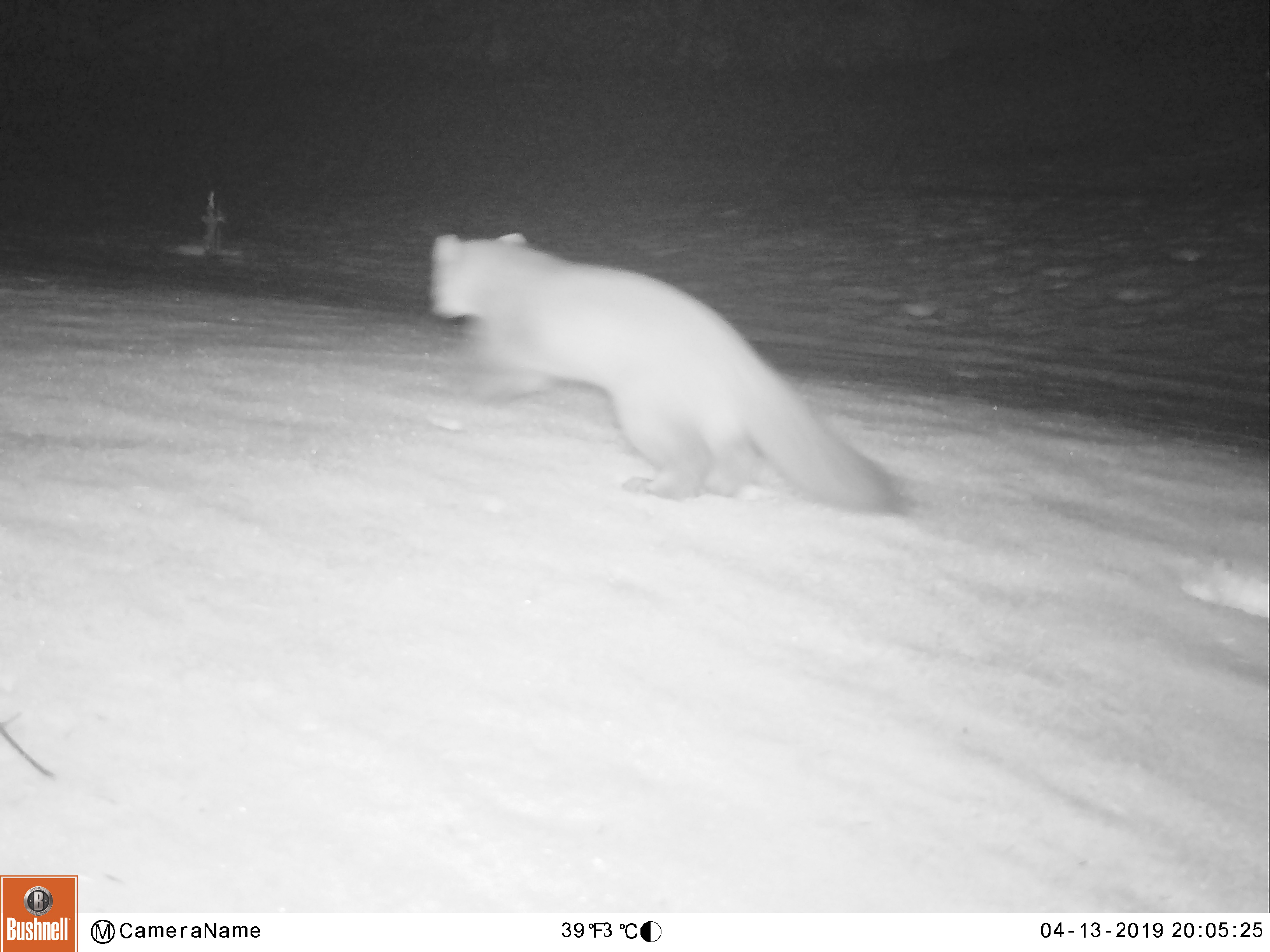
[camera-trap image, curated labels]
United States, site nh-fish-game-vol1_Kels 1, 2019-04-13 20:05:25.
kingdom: Animalia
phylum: Chordata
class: Mammalia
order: Carnivora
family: Mustelidae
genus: Martes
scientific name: Martes americana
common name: american marten